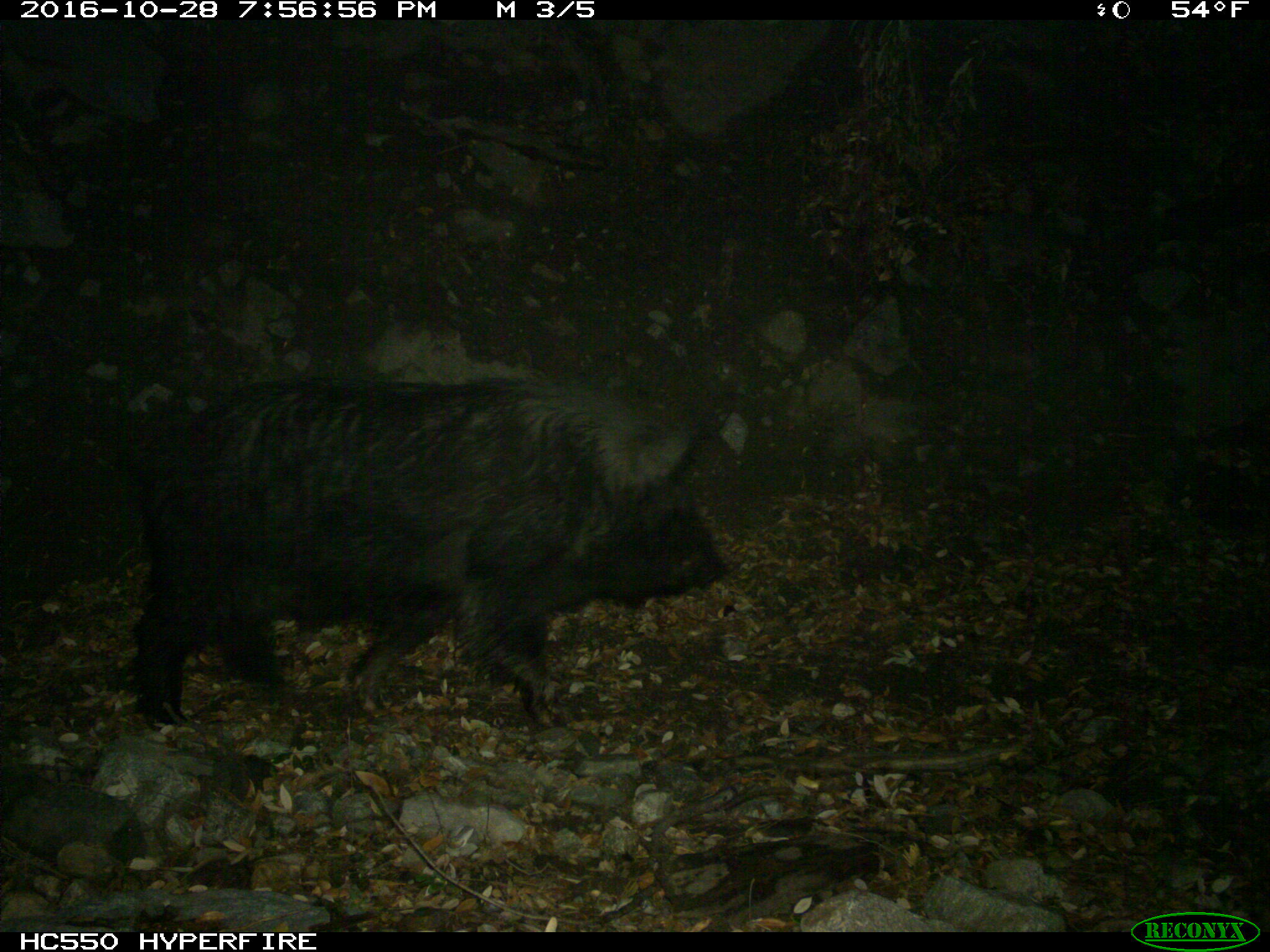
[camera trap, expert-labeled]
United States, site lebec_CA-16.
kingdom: Animalia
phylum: Chordata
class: Mammalia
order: Artiodactyla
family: Suidae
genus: Sus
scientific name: Sus scrofa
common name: wild boar